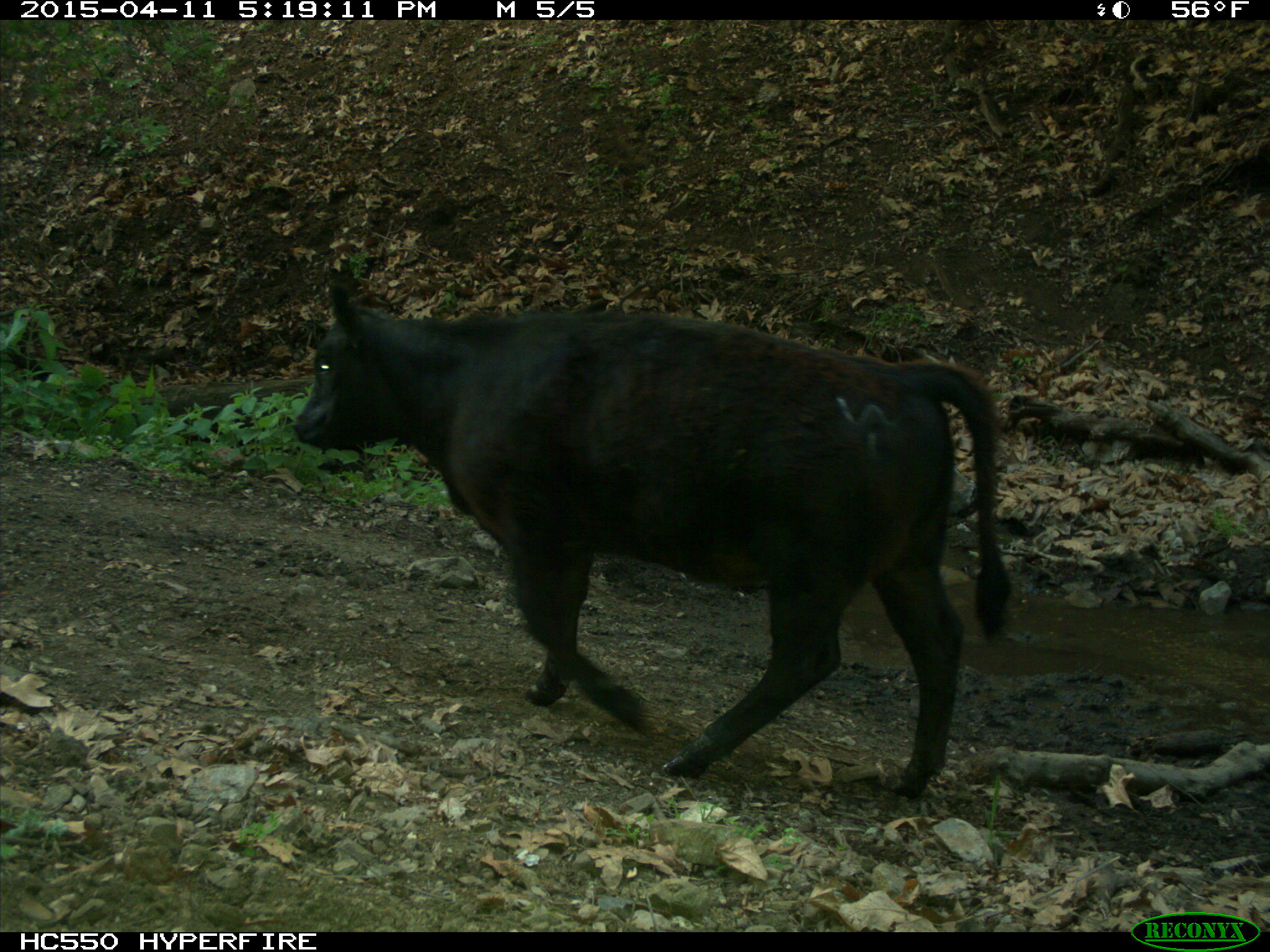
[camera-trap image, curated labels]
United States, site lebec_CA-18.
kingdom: Animalia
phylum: Chordata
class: Mammalia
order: Artiodactyla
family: Bovidae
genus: Bos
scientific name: Bos taurus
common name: domestic cow